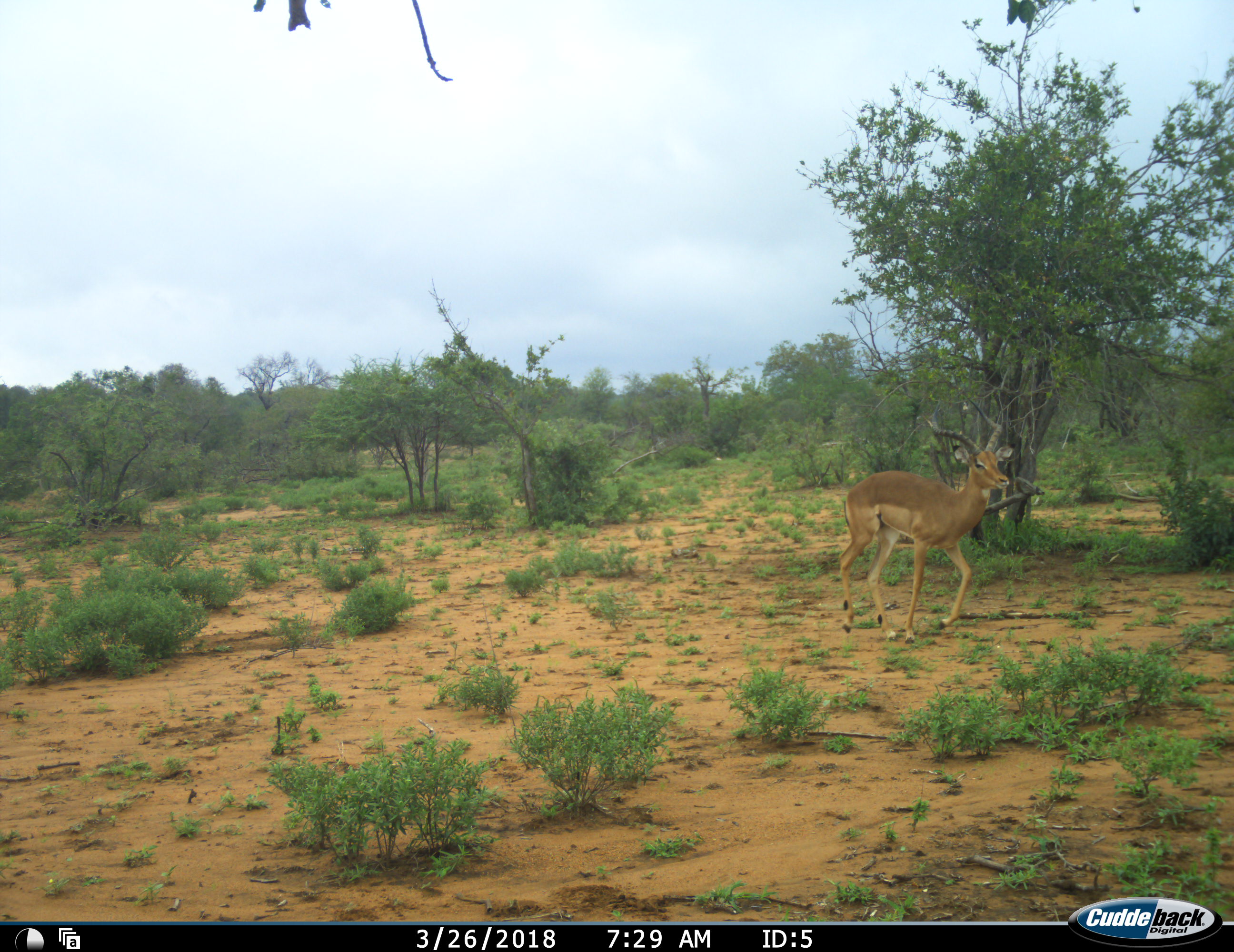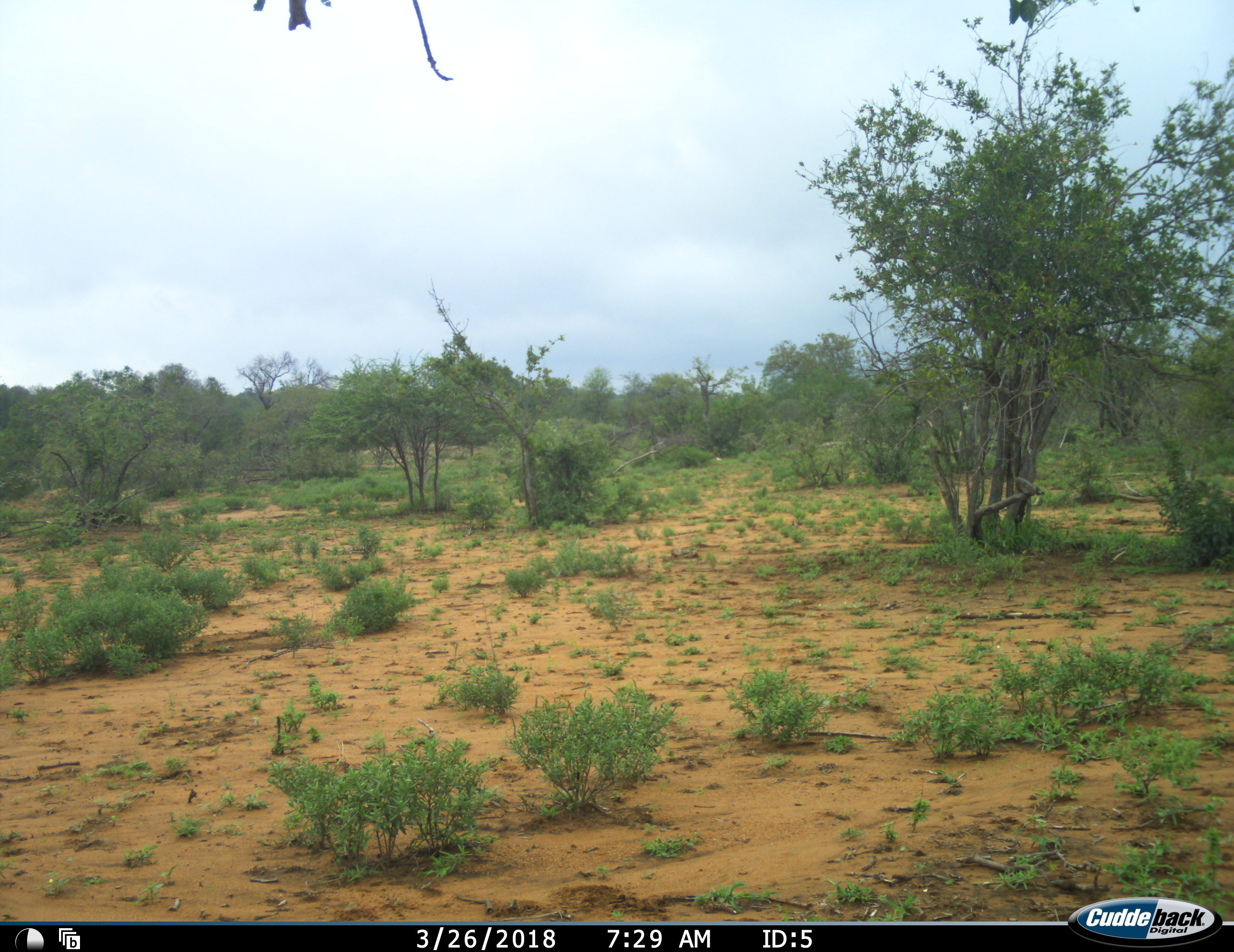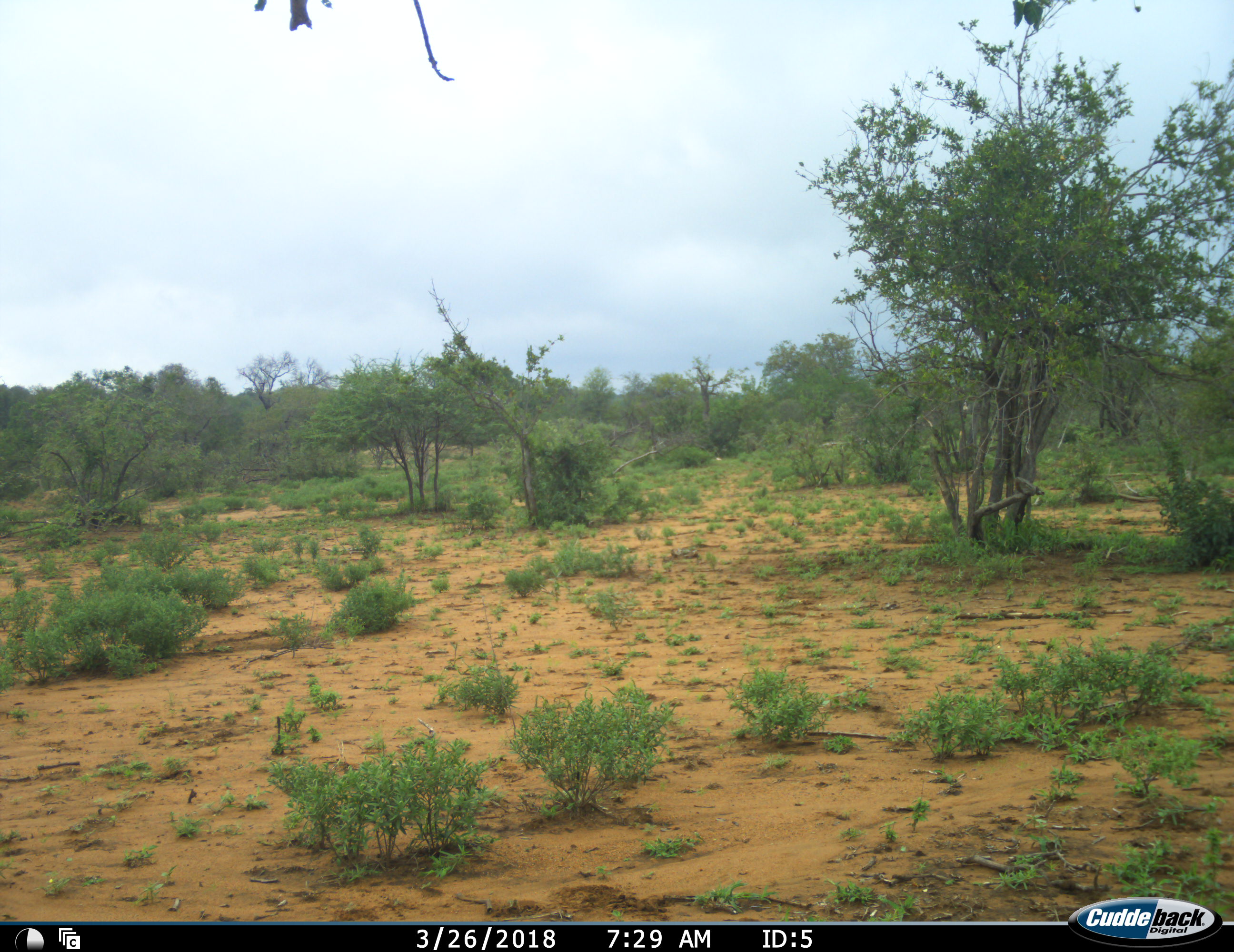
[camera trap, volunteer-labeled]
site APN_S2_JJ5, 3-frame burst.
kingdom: Animalia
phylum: Chordata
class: Mammalia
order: Artiodactyla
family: Bovidae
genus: Aepyceros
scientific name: Aepyceros melampus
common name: impala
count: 1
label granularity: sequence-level